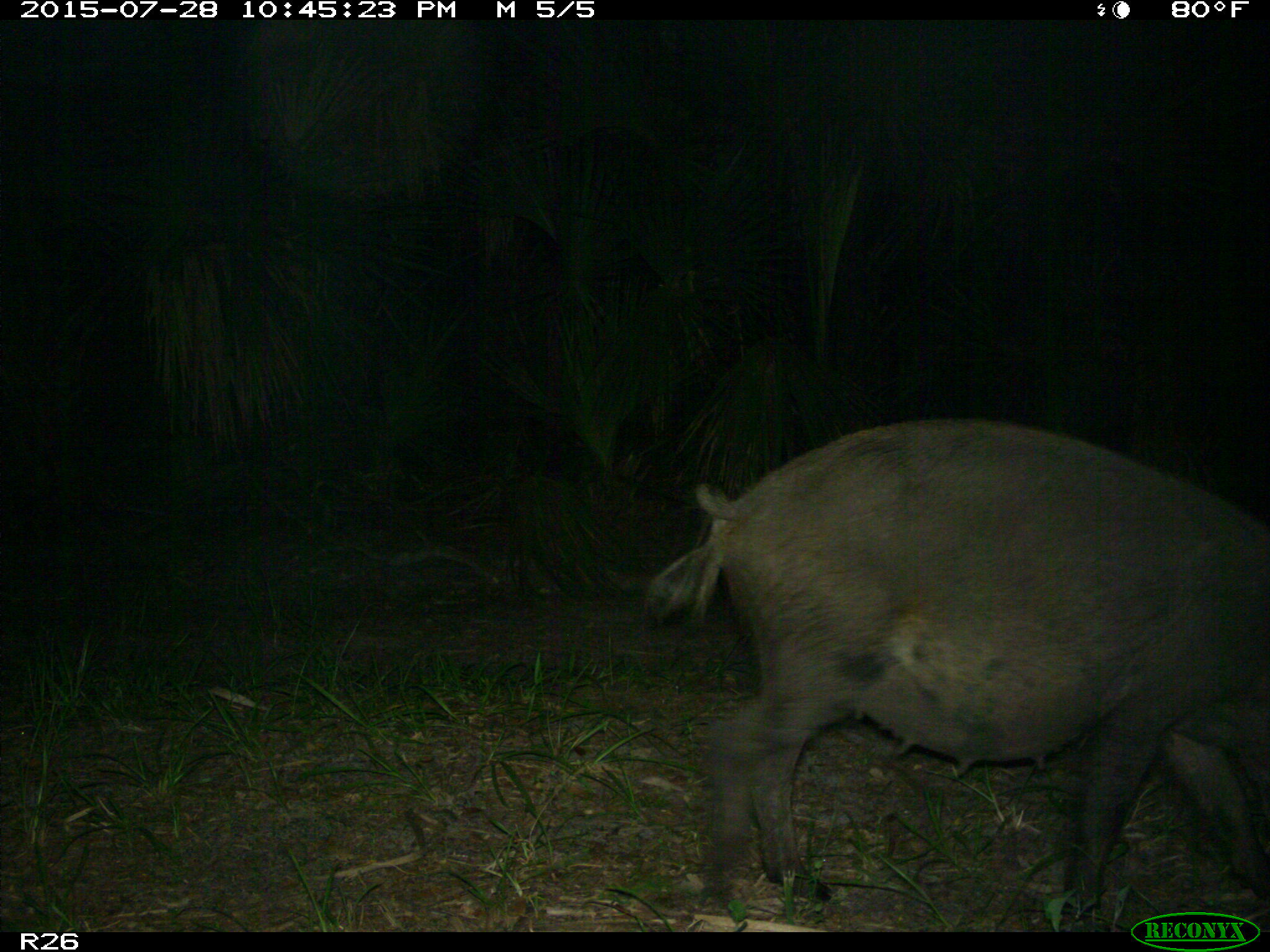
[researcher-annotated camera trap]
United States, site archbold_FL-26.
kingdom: Animalia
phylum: Chordata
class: Mammalia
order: Artiodactyla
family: Suidae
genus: Sus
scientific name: Sus scrofa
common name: wild boar